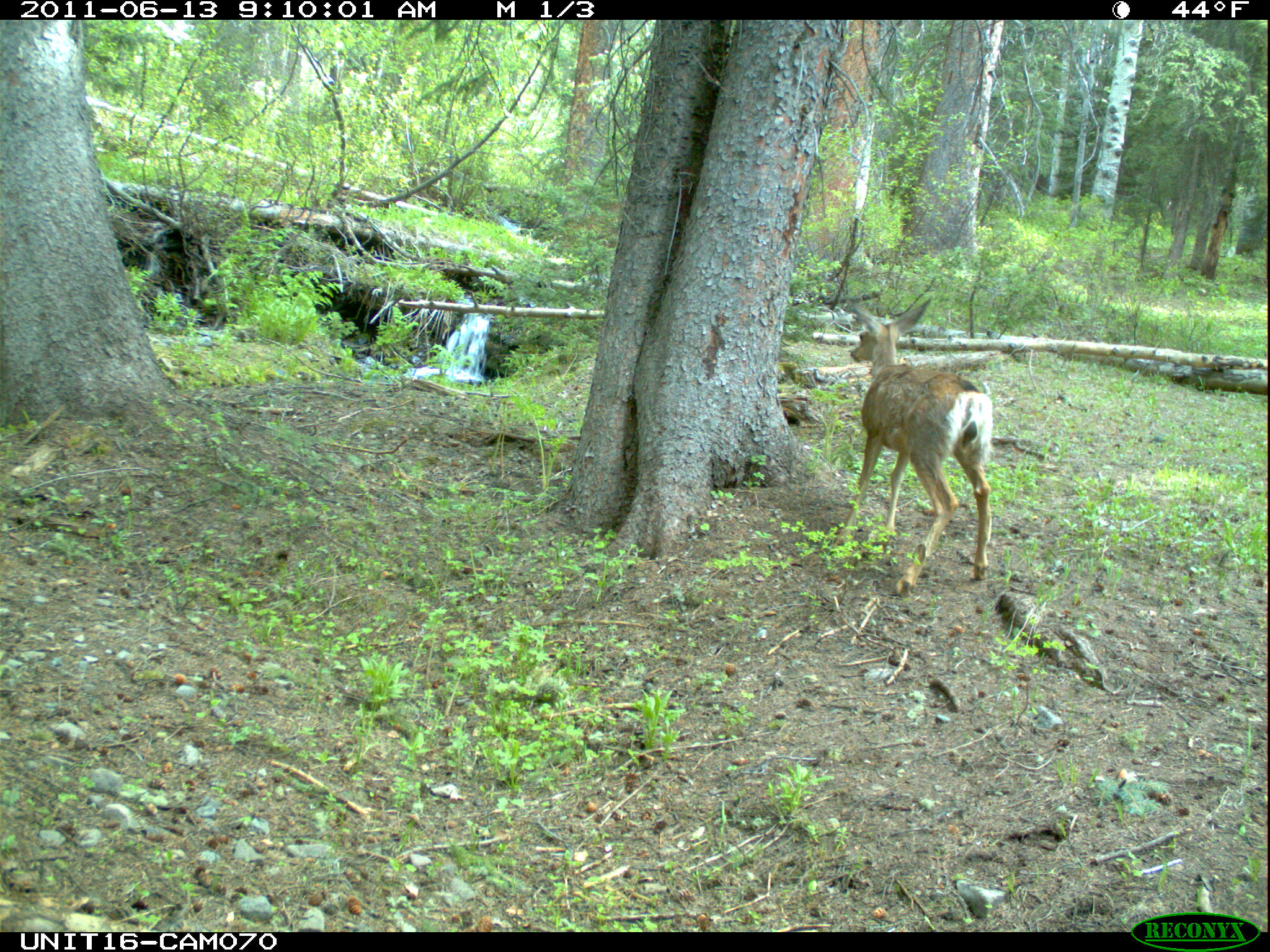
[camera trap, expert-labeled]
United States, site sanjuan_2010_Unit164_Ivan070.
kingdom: Animalia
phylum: Chordata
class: Mammalia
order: Artiodactyla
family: Cervidae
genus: Odocoileus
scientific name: Odocoileus hemionus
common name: mule deer